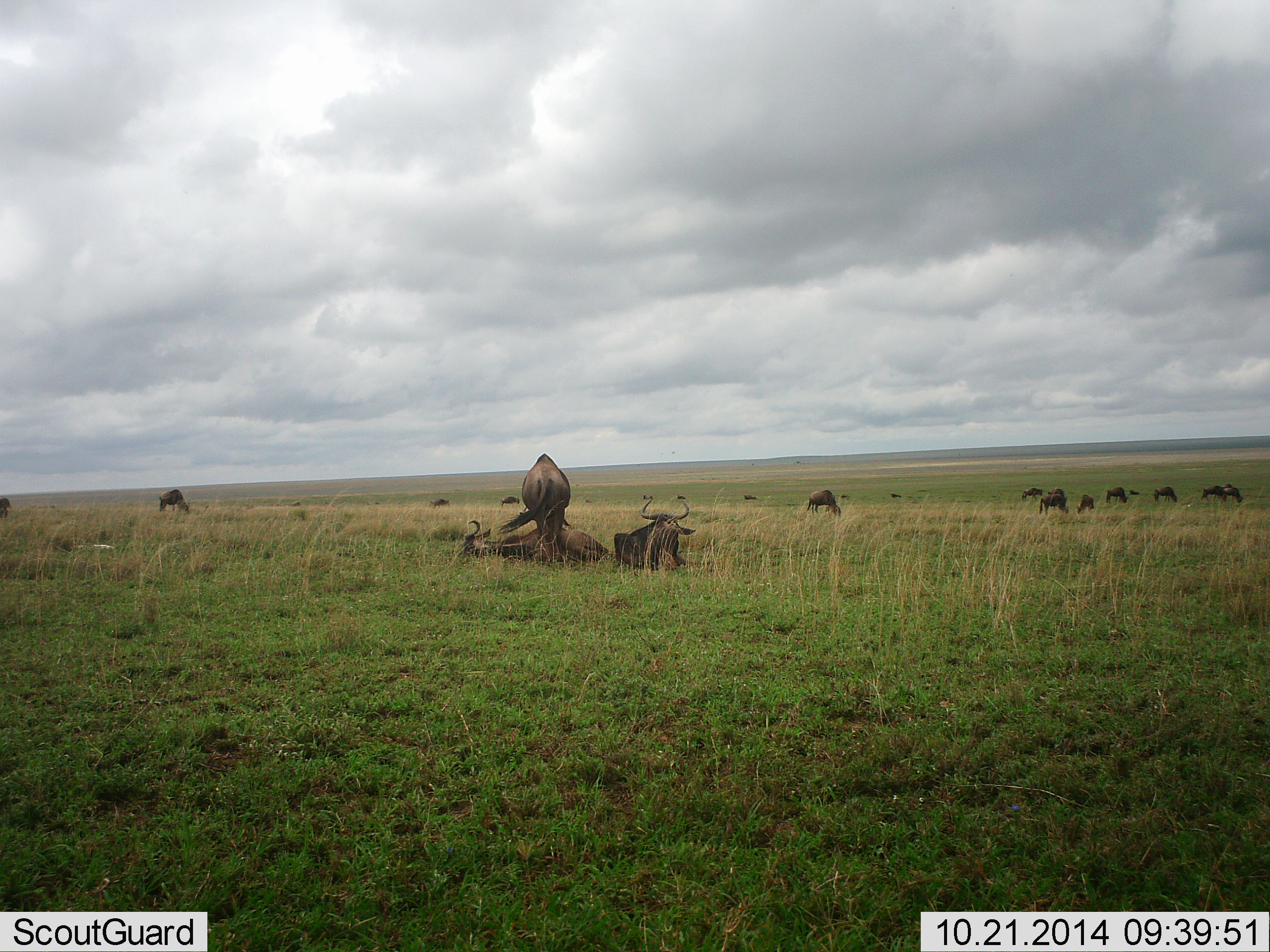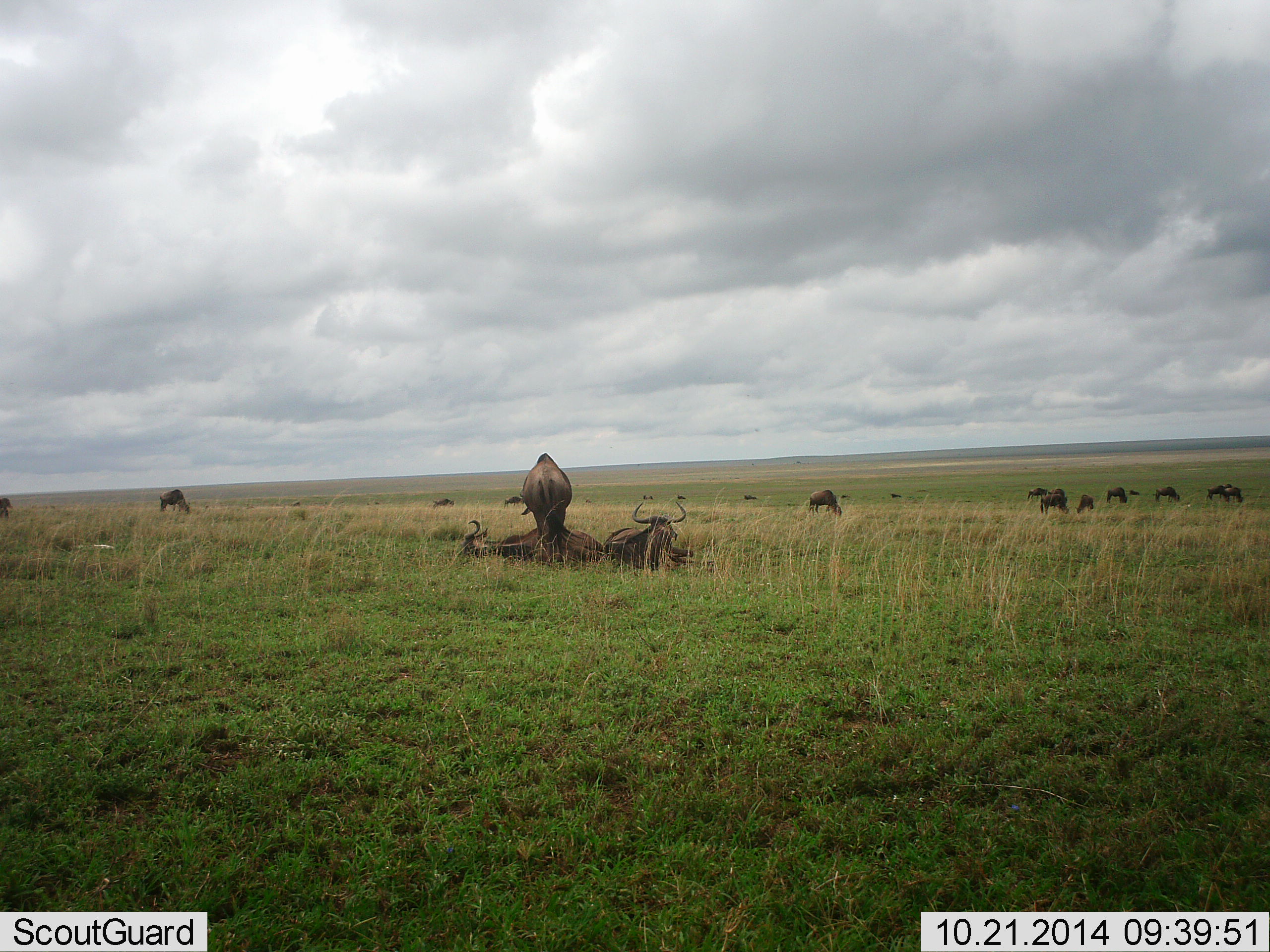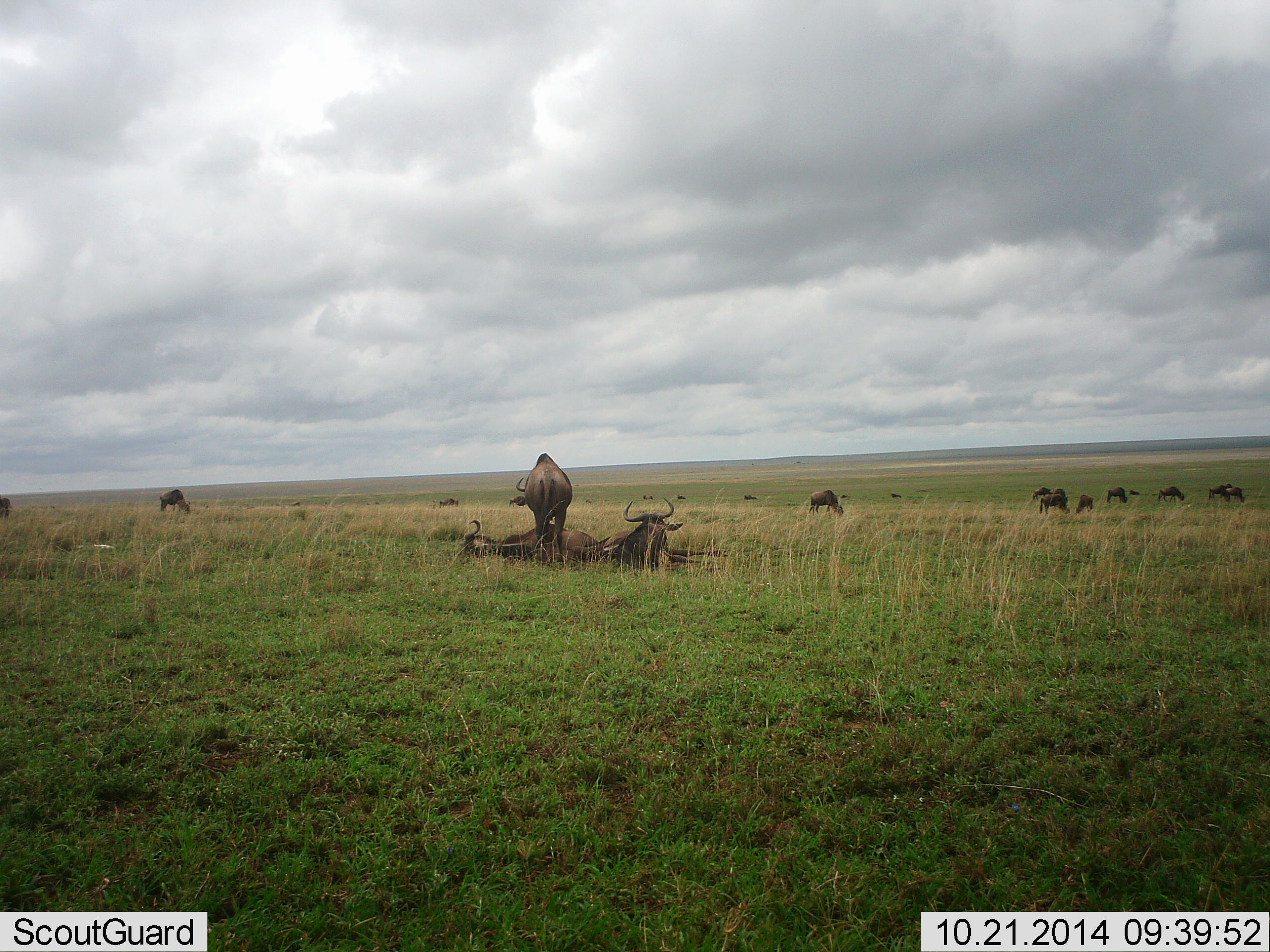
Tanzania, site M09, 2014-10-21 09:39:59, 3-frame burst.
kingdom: Animalia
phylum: Chordata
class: Mammalia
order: Artiodactyla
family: Bovidae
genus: Connochaetes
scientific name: Connochaetes taurinus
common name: blue wildebeest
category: wildebeest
Wildebeest (blue wildebeest) (Connochaetes taurinus), count 11-50. Behavior (volunteer vote fractions): standing 60%, resting 80%, moving 10%, interacting 30%. Young present (vote fraction): 0%. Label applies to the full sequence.